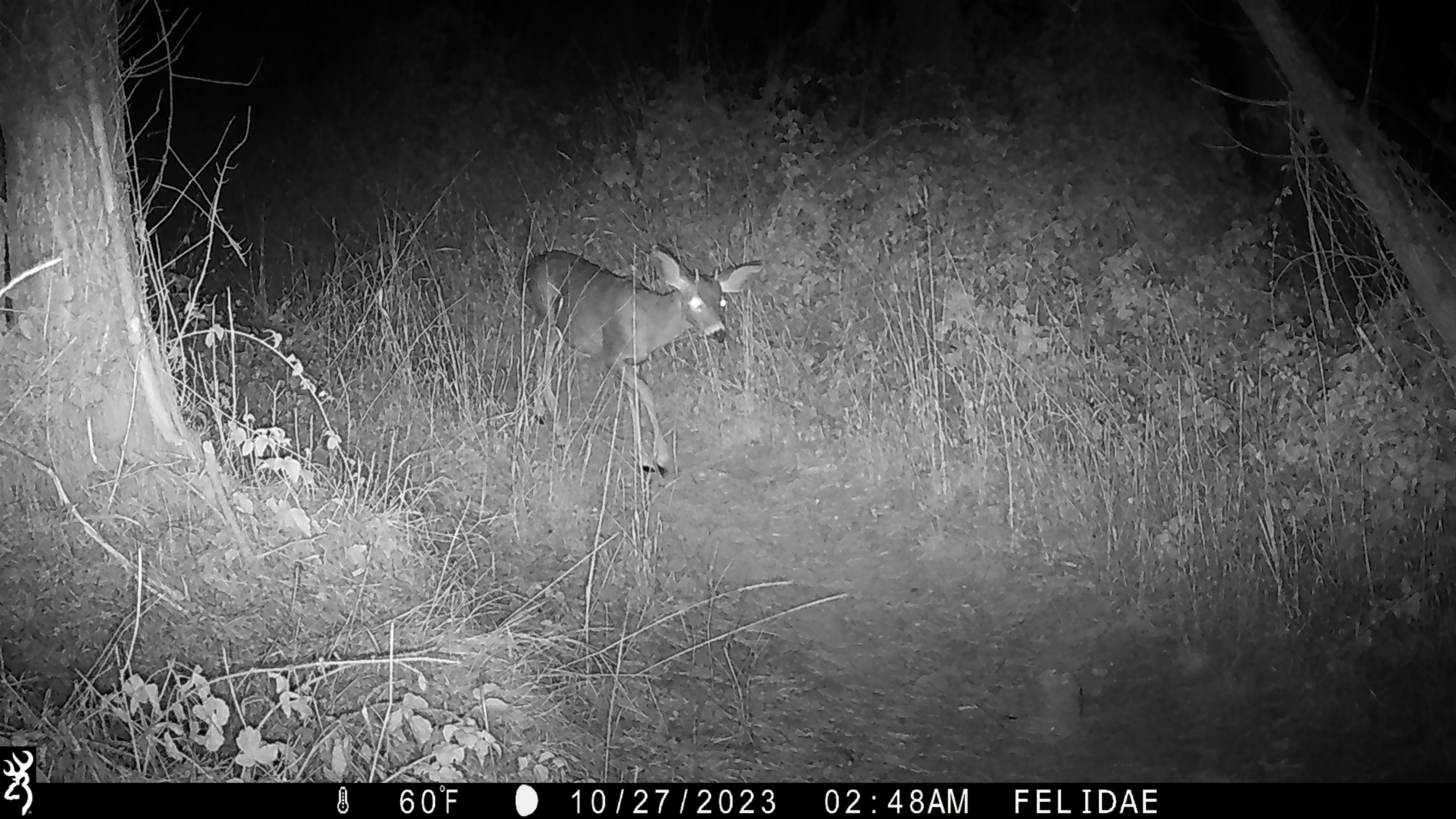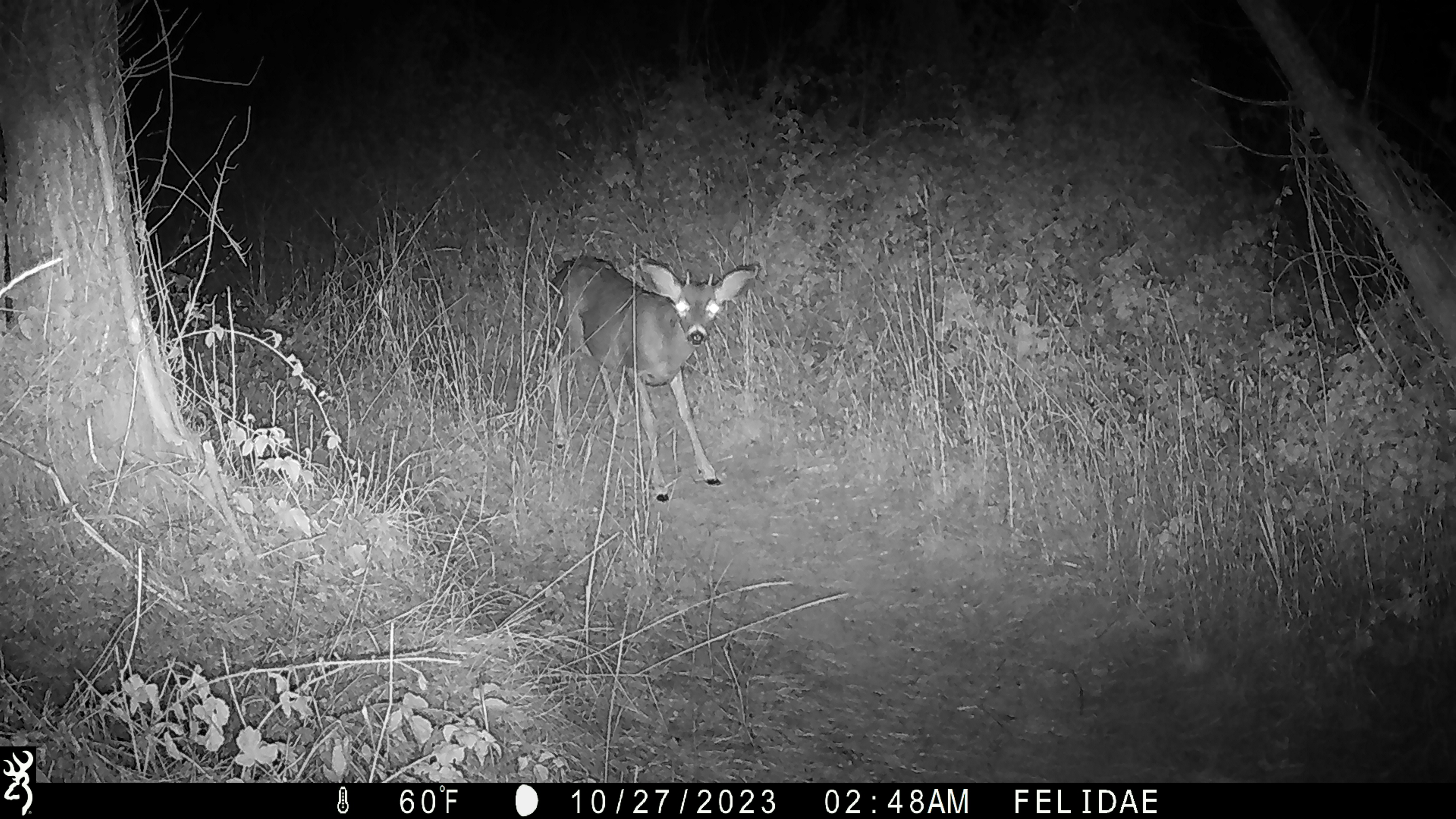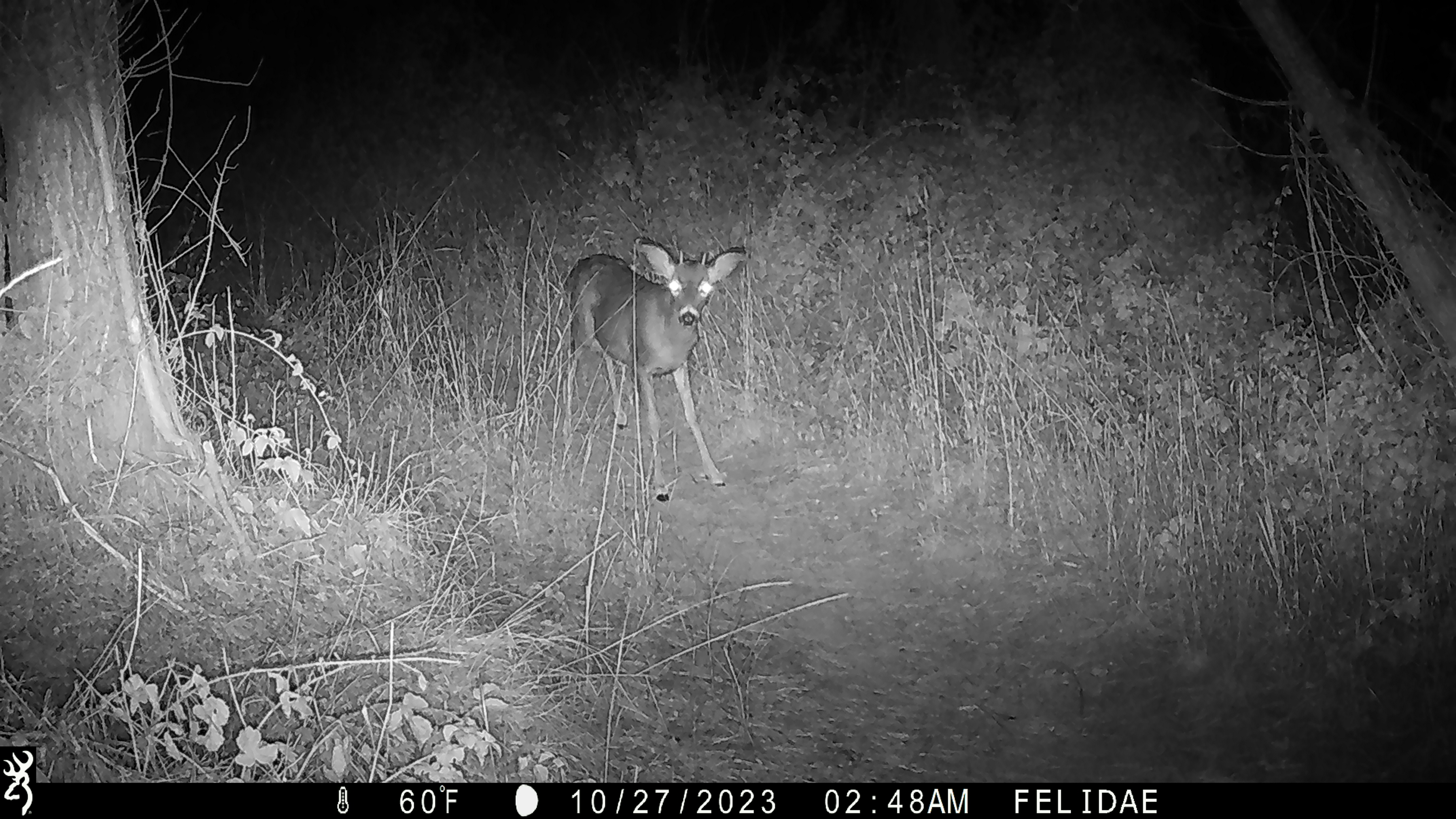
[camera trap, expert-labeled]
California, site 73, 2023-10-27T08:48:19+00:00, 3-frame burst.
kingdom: Animalia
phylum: Chordata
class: Mammalia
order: Artiodactyla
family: Cervidae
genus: Odocoileus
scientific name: Odocoileus hemionus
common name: mule deer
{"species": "mule deer (Odocoileus hemionus)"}